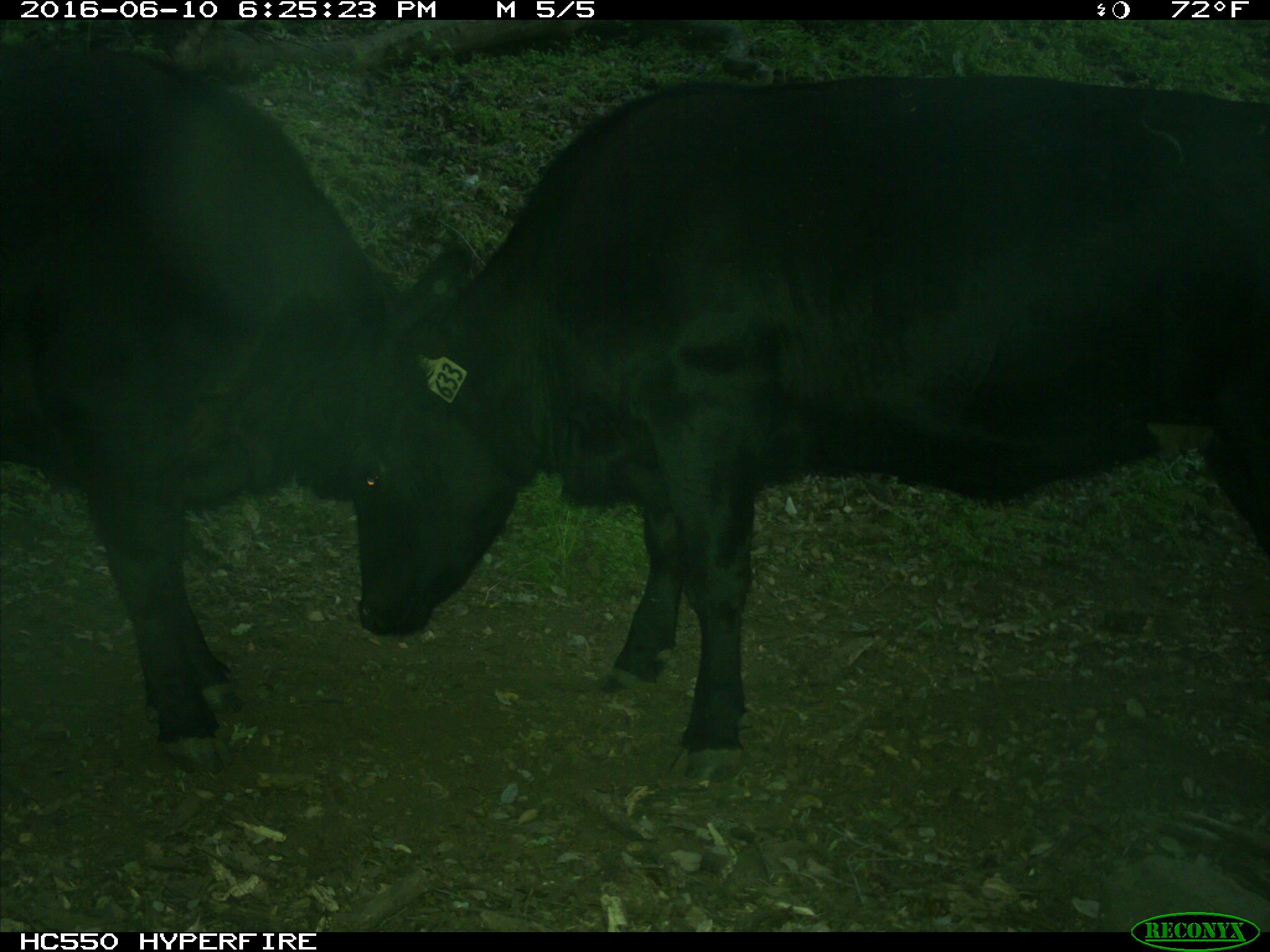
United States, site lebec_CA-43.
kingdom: Animalia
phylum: Chordata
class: Mammalia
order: Artiodactyla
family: Bovidae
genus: Bos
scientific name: Bos taurus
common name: domestic cow